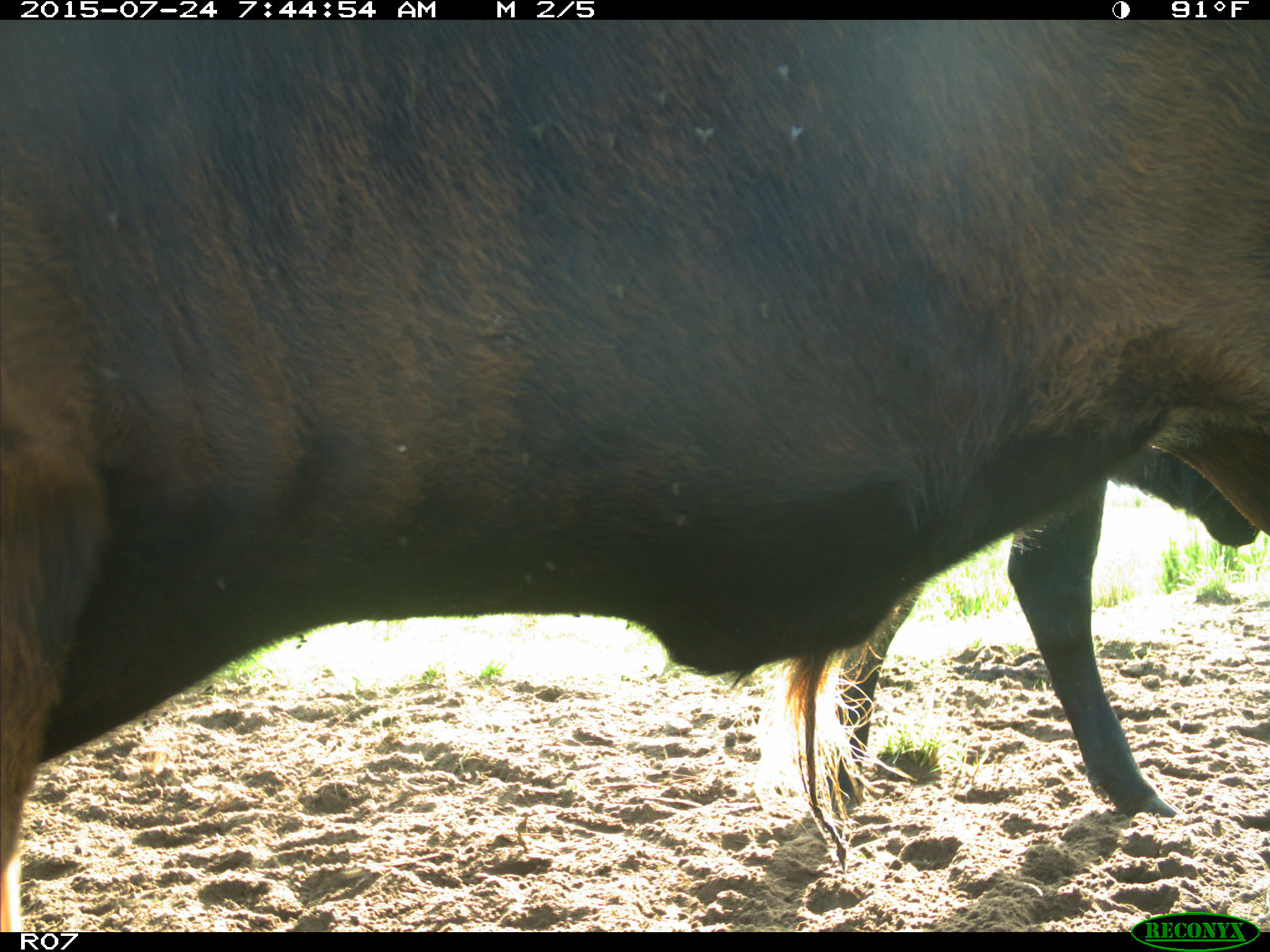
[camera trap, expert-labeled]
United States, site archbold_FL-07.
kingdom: Animalia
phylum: Chordata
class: Mammalia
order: Artiodactyla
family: Bovidae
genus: Bos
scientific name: Bos taurus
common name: domestic cow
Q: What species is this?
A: Bos taurus (domestic cow).